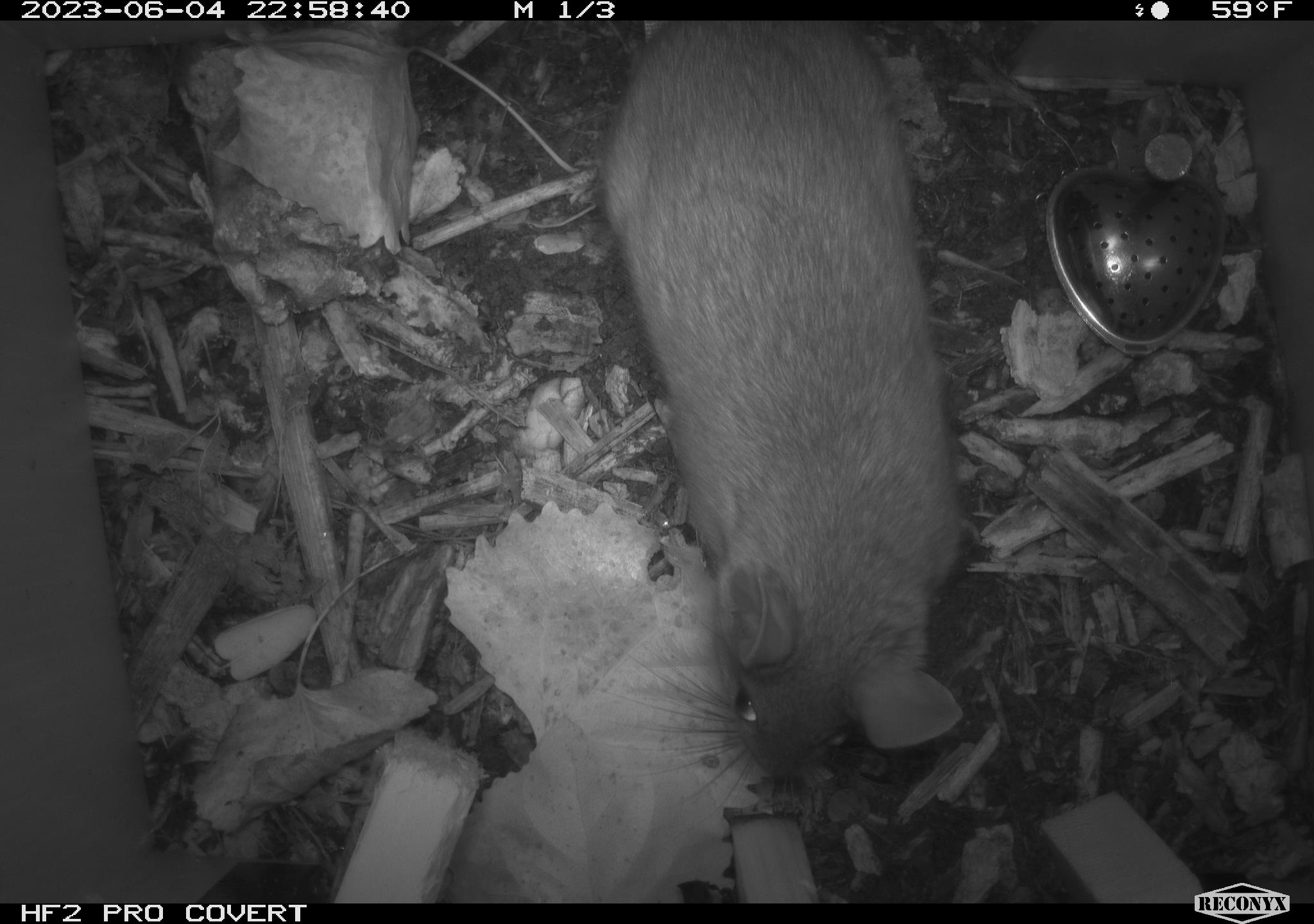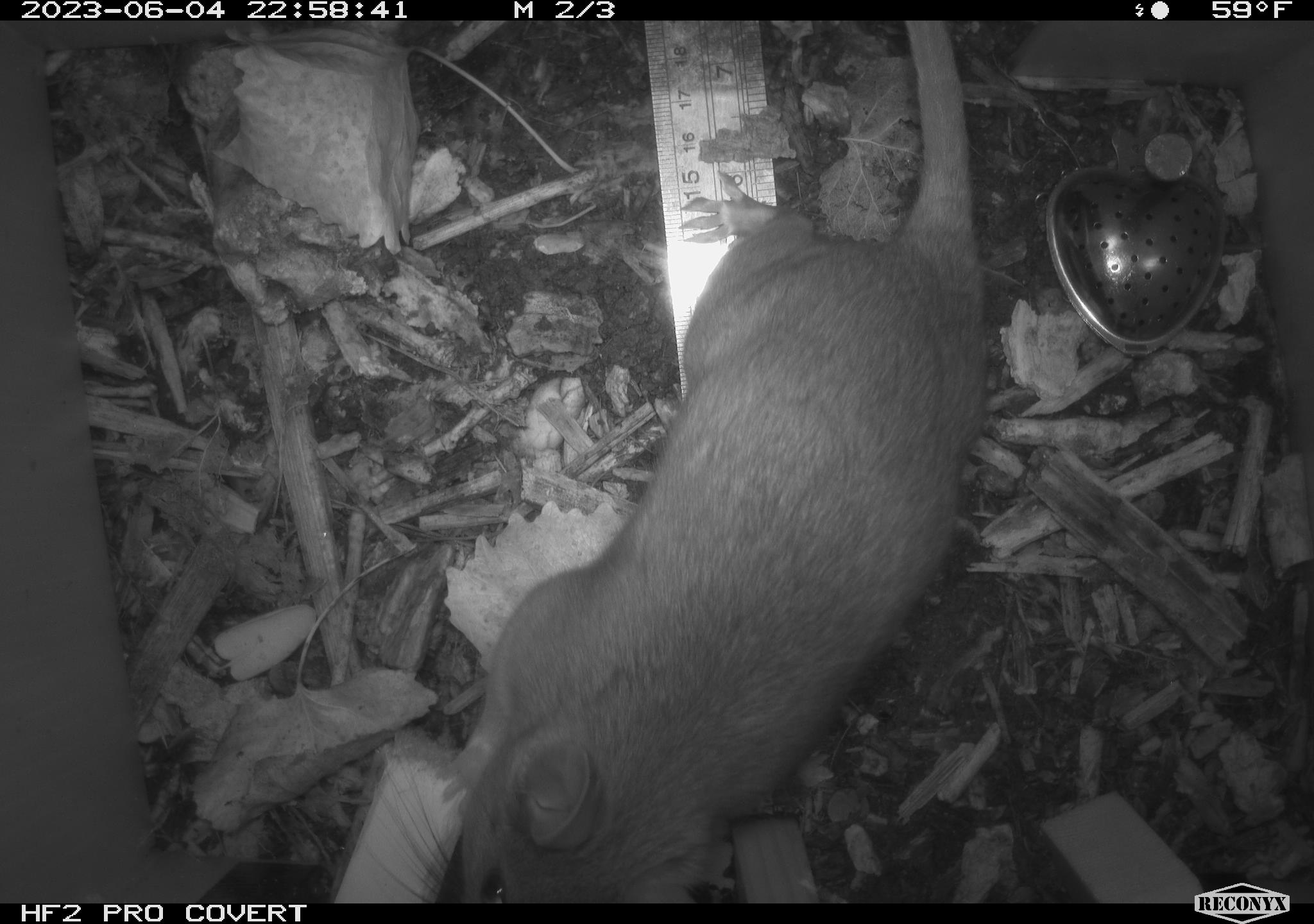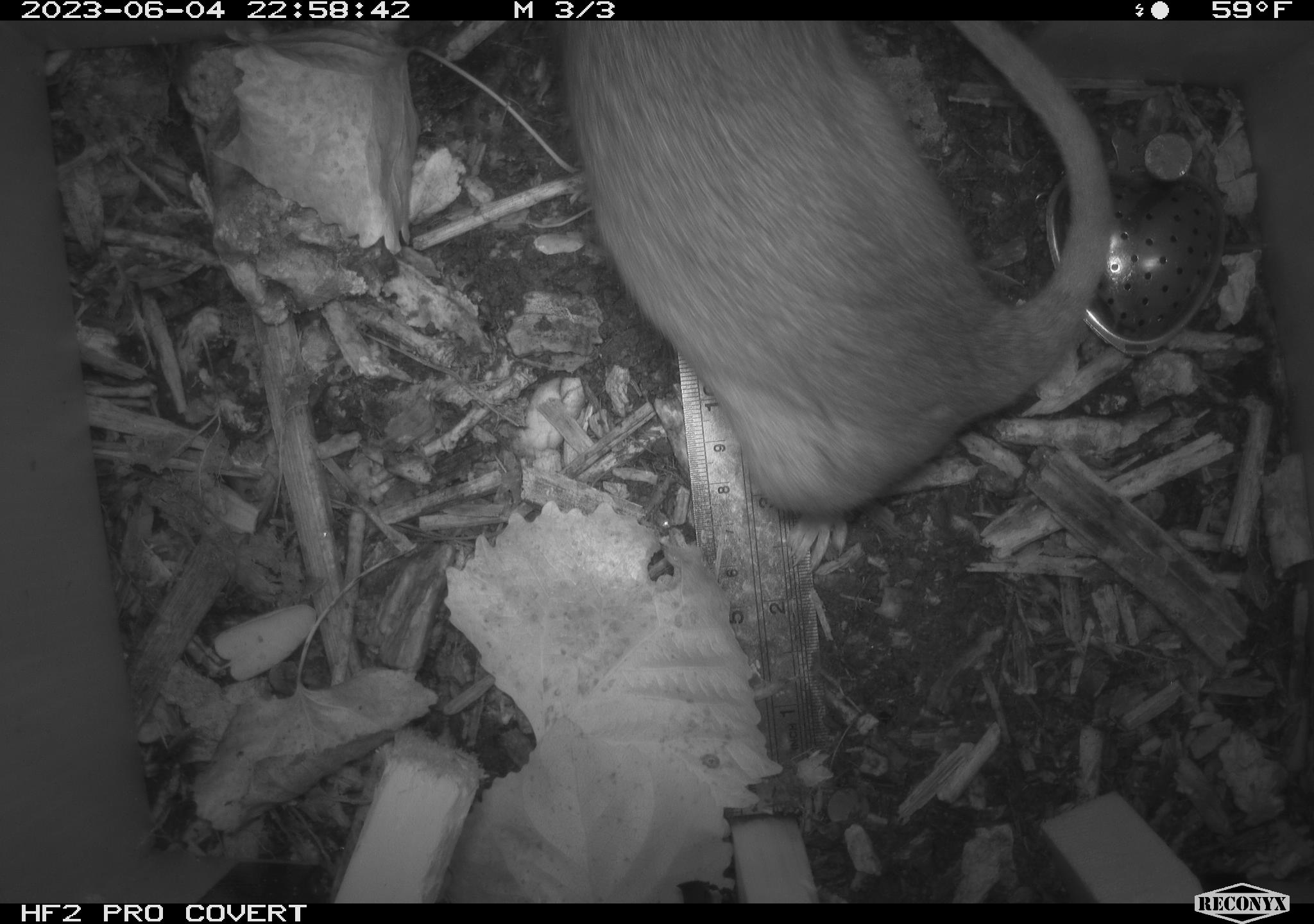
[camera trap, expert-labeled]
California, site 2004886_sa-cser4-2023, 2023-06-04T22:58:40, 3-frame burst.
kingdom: Animalia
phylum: Chordata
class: Mammalia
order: Rodentia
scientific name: Rodentia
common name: woodrat or rat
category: woodrat or rat species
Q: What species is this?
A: Woodrat or rat species (woodrat or rat) (Rodentia).